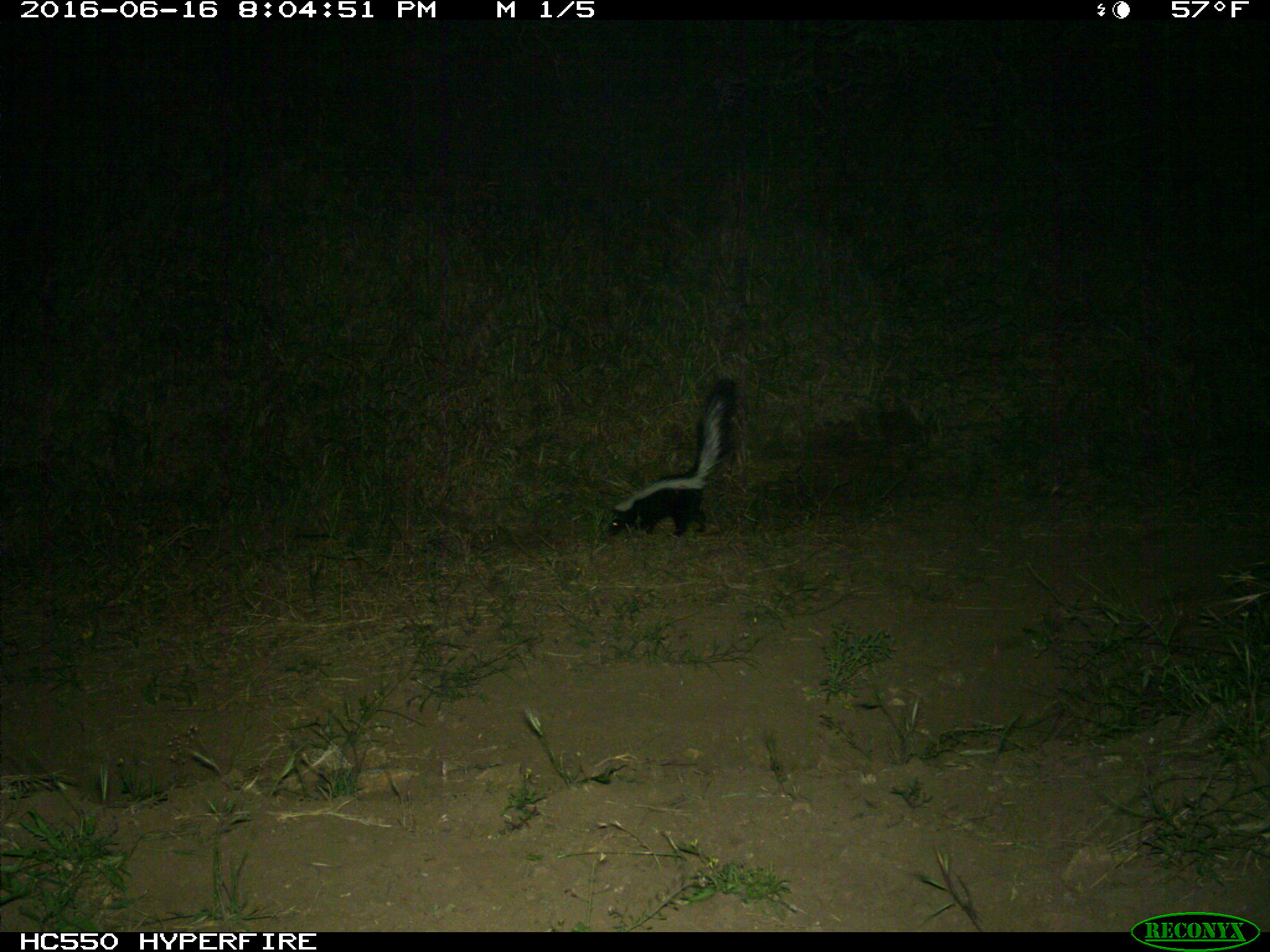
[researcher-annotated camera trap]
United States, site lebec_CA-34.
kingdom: Animalia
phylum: Chordata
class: Mammalia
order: Carnivora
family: Mephitidae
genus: Mephitis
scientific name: Mephitis mephitis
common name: striped skunk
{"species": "Mephitis mephitis (striped skunk)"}